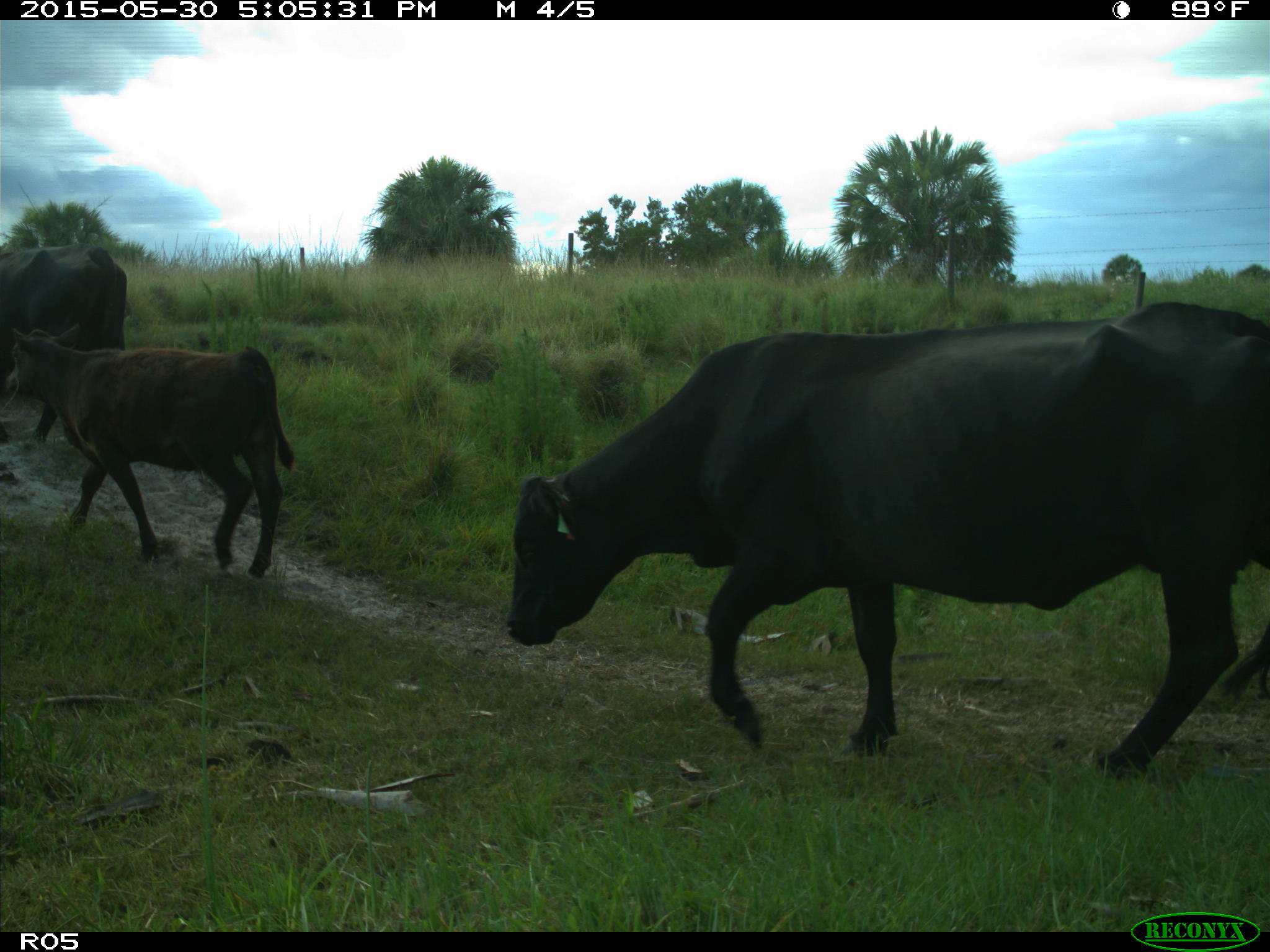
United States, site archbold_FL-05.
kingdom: Animalia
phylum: Chordata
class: Mammalia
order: Artiodactyla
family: Bovidae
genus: Bos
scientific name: Bos taurus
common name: domestic cow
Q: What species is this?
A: Bos taurus (domestic cow).